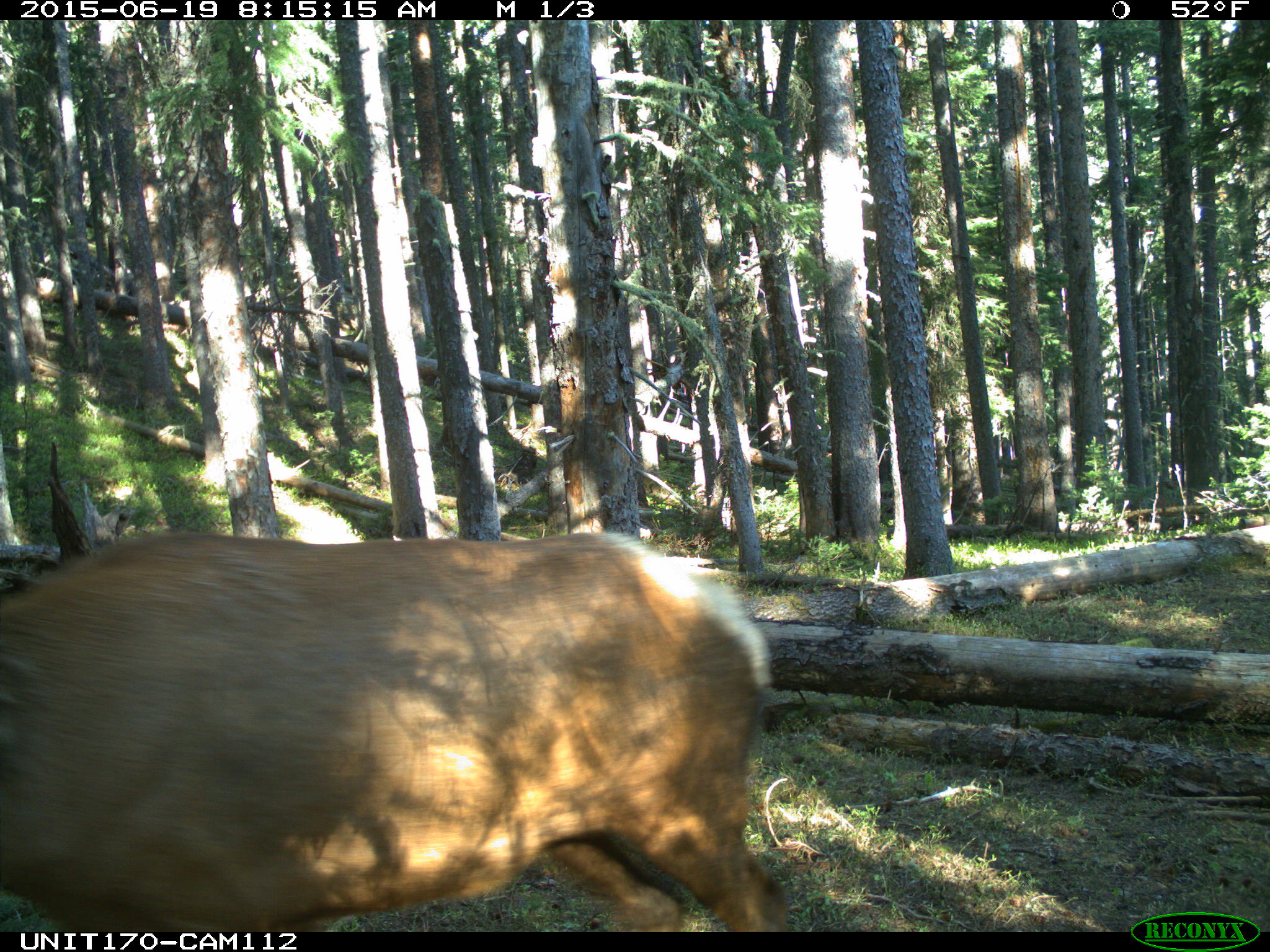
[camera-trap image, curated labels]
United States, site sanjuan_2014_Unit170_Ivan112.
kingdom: Animalia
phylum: Chordata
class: Mammalia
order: Artiodactyla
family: Cervidae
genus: Cervus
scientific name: Cervus elaphus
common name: red deer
Cervus elaphus (red deer).